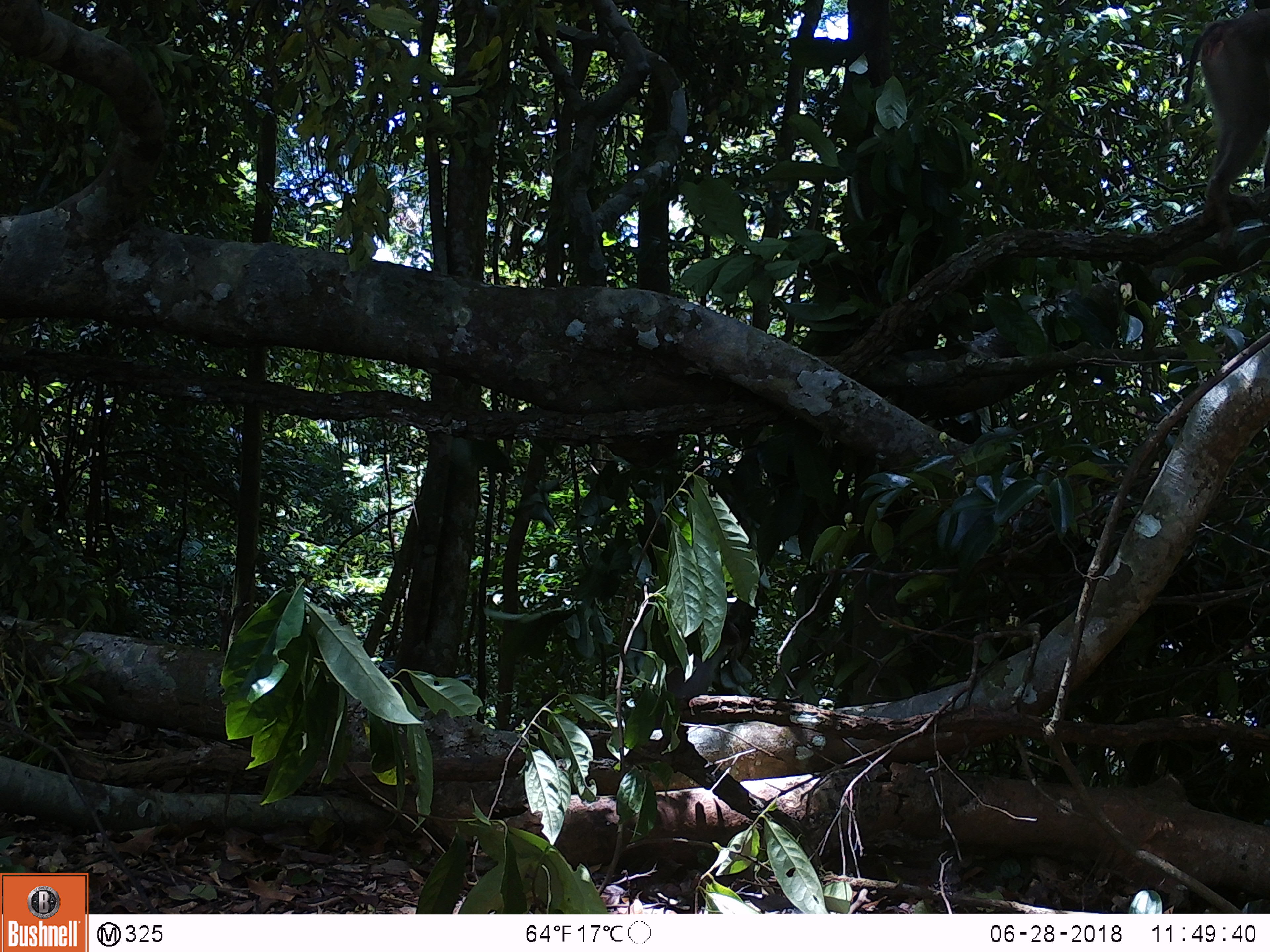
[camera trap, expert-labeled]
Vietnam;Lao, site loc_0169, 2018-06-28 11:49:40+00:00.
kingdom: Animalia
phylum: Chordata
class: Mammalia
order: Primates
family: Cercopithecidae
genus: Macaca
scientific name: Macaca nemestrina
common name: pig-tailed macaque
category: pig tailed macaque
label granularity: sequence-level